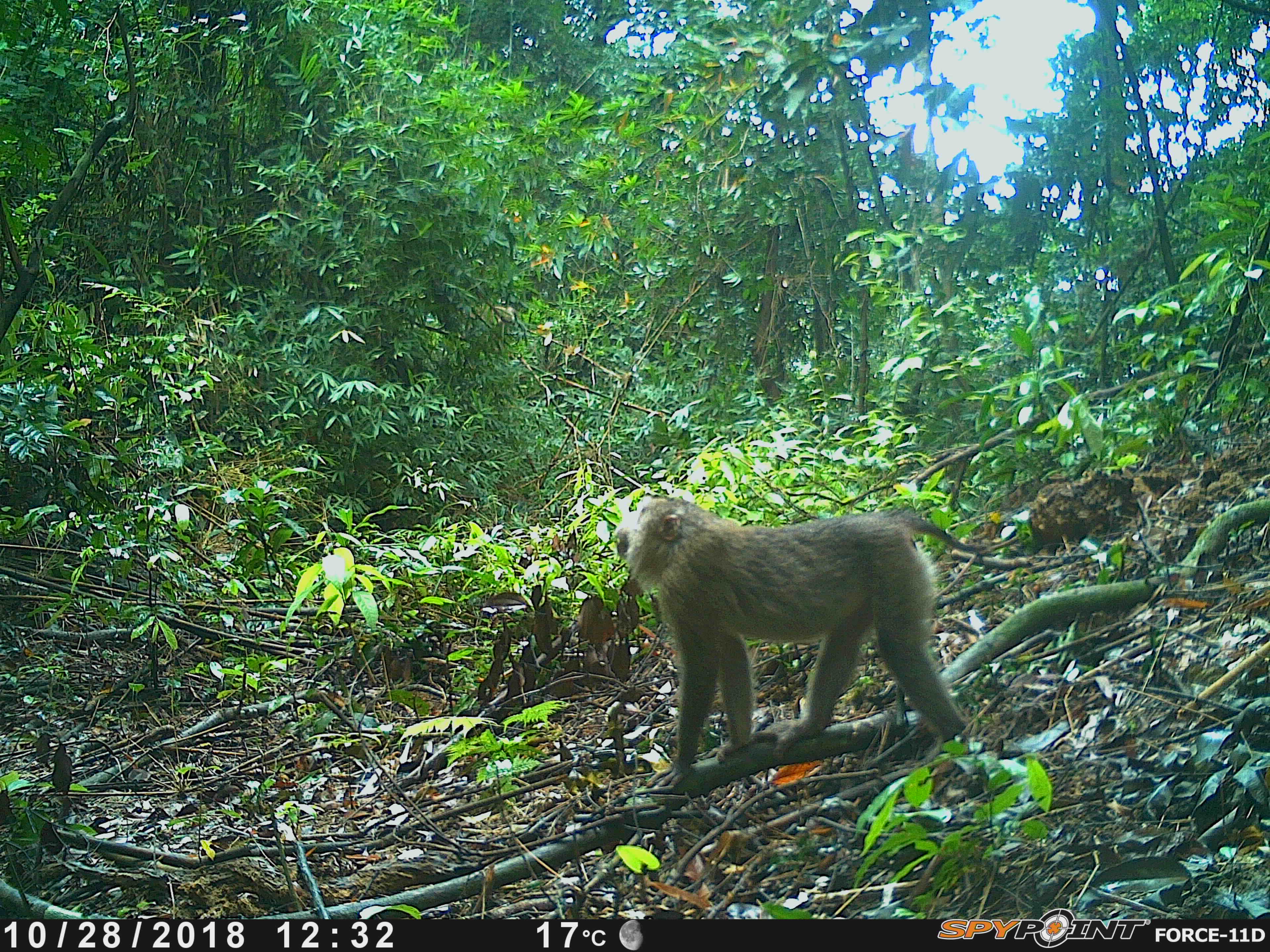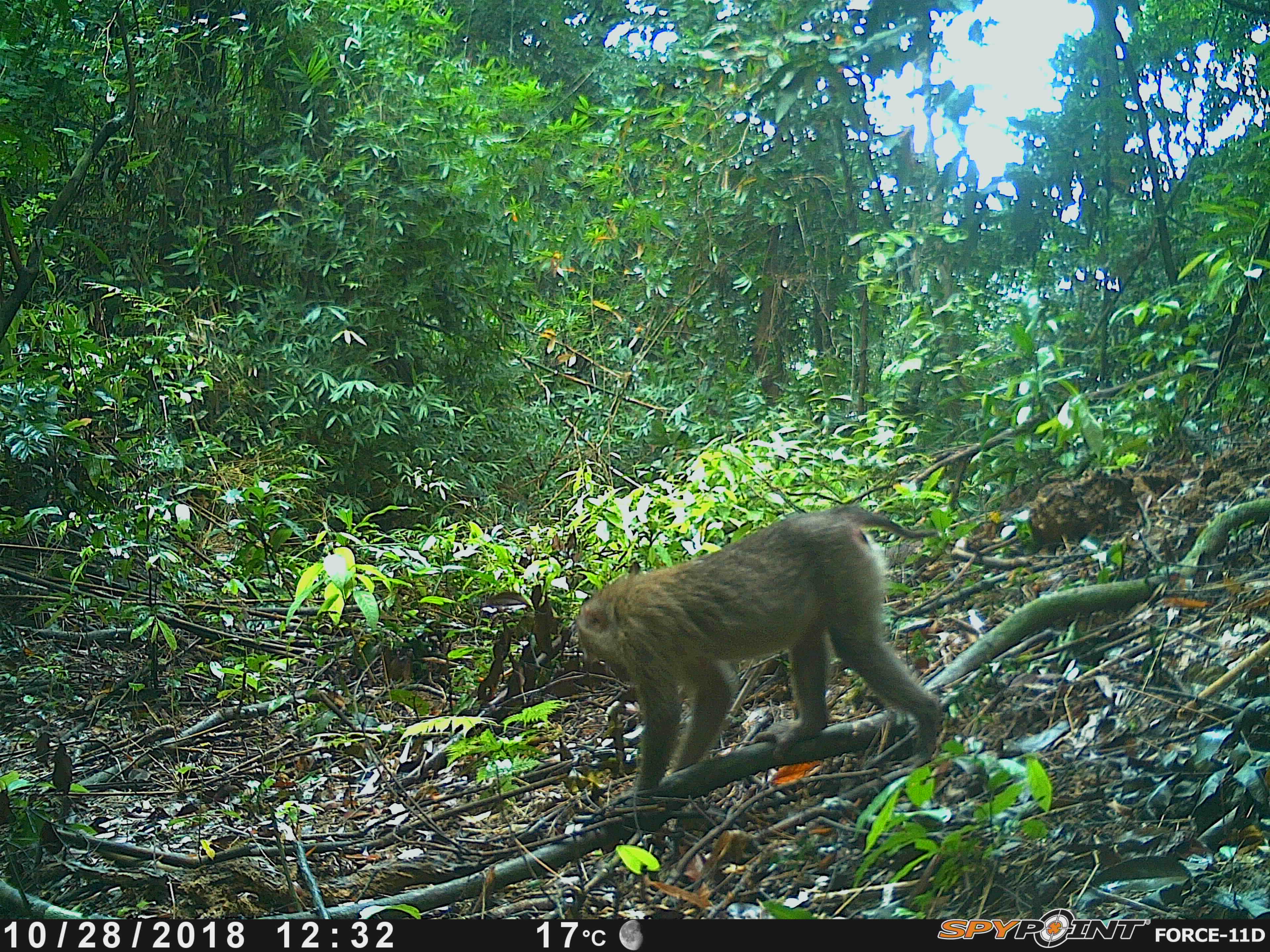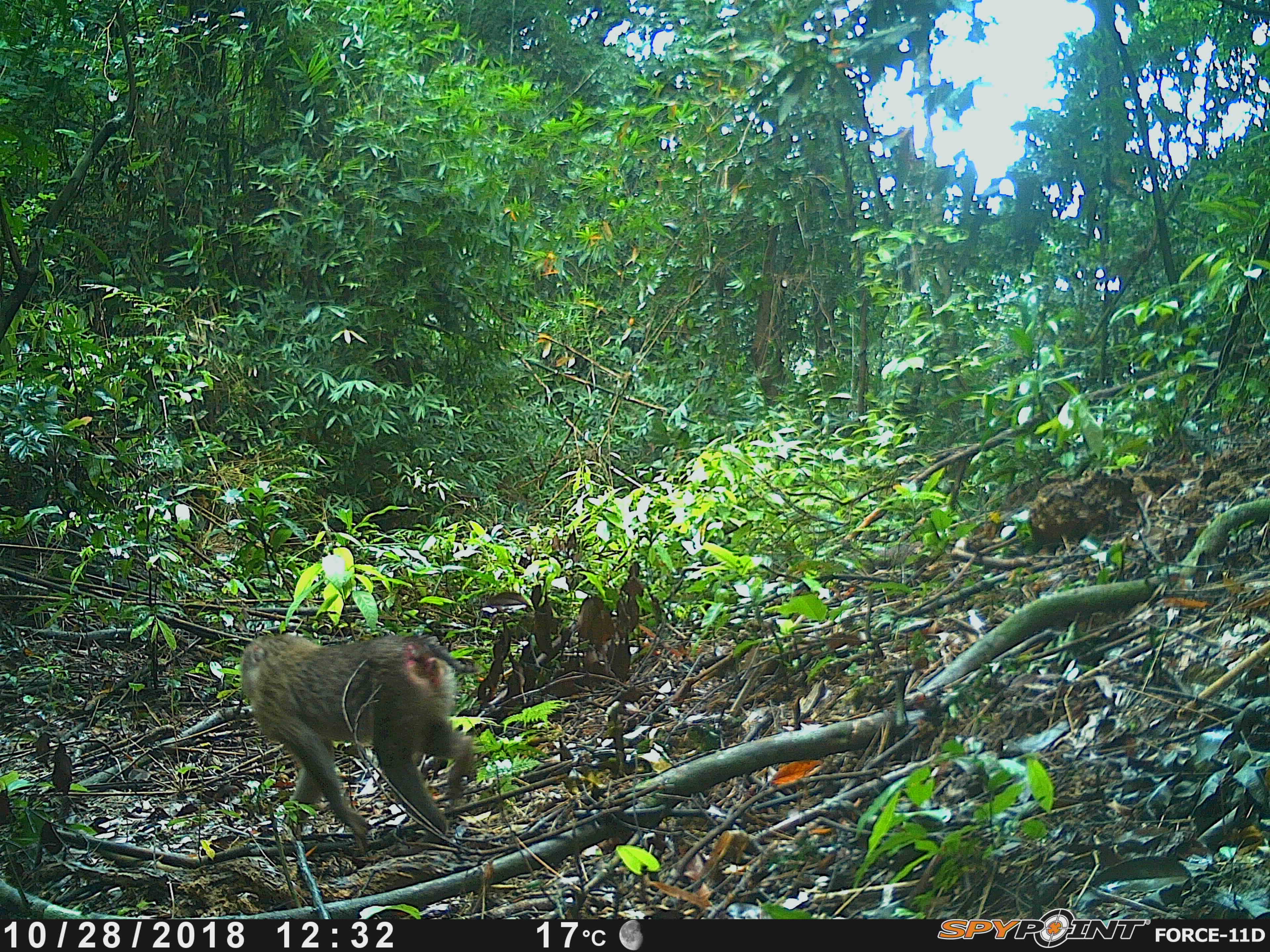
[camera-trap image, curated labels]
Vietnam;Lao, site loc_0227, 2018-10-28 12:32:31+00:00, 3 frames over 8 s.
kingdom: Animalia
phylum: Chordata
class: Mammalia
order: Primates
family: Cercopithecidae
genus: Macaca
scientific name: Macaca nemestrina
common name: pig-tailed macaque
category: pig tailed macaque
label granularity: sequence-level